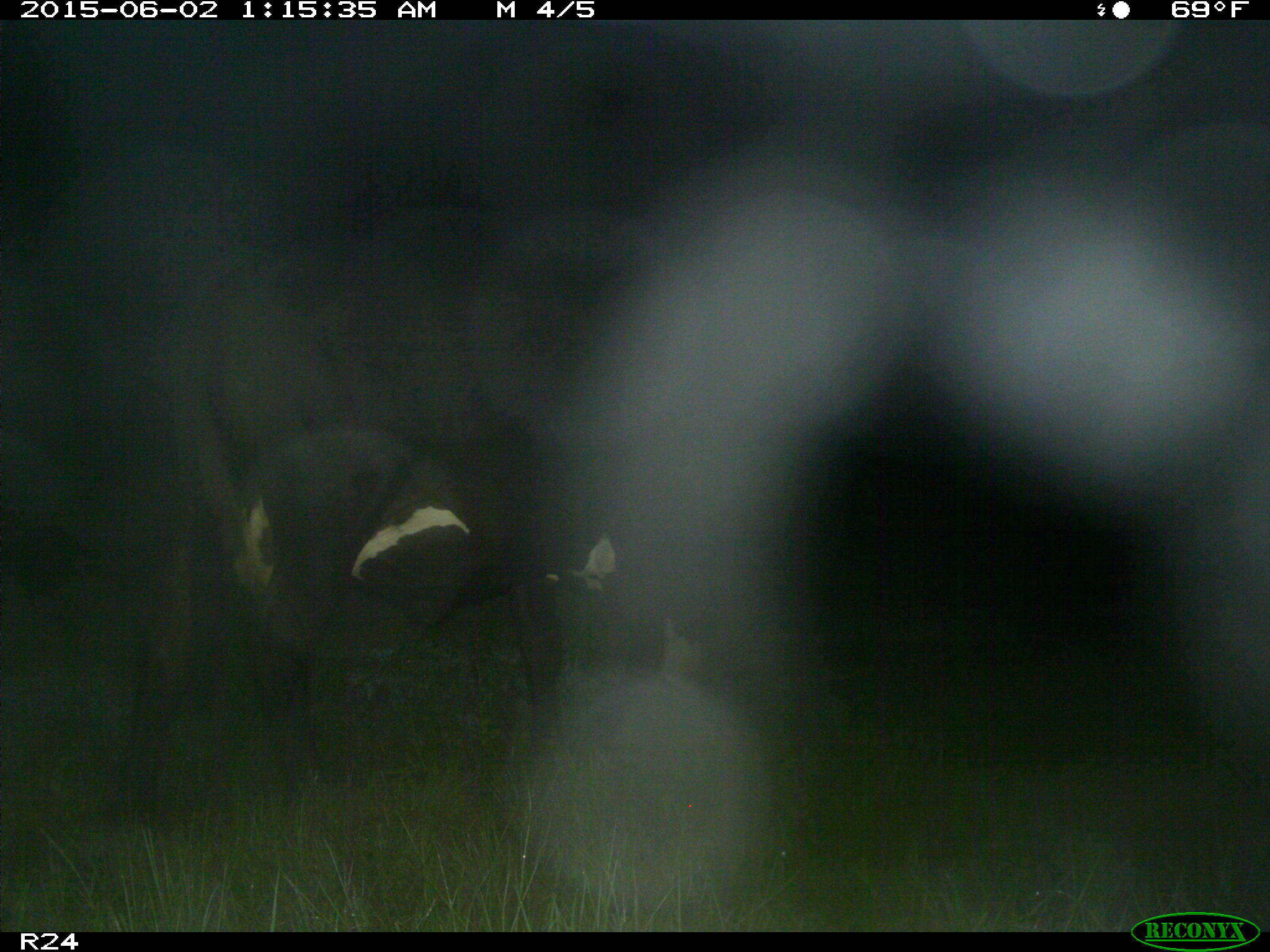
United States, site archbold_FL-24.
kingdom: Animalia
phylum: Chordata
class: Mammalia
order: Artiodactyla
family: Bovidae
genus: Bos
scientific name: Bos taurus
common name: domestic cow